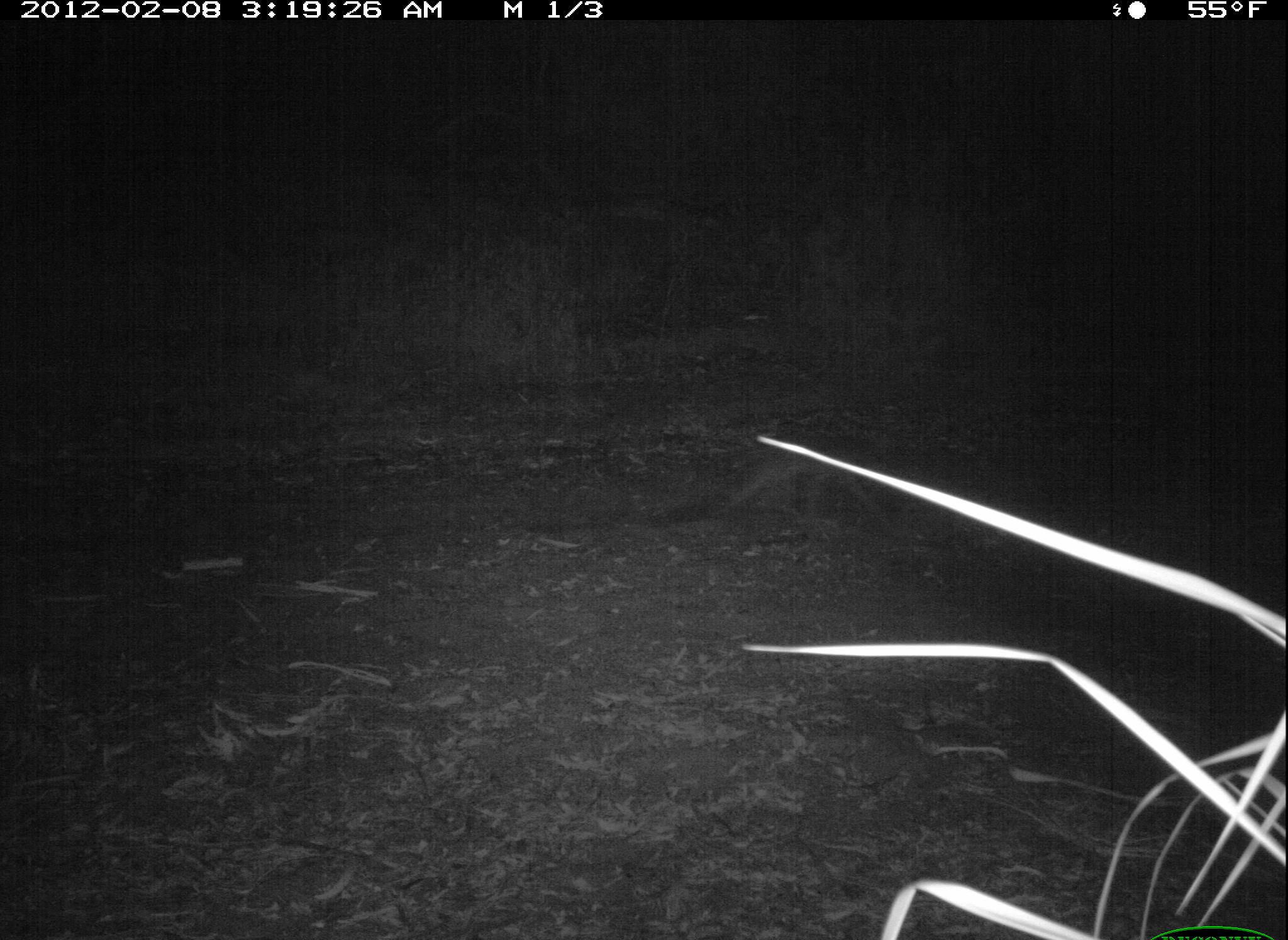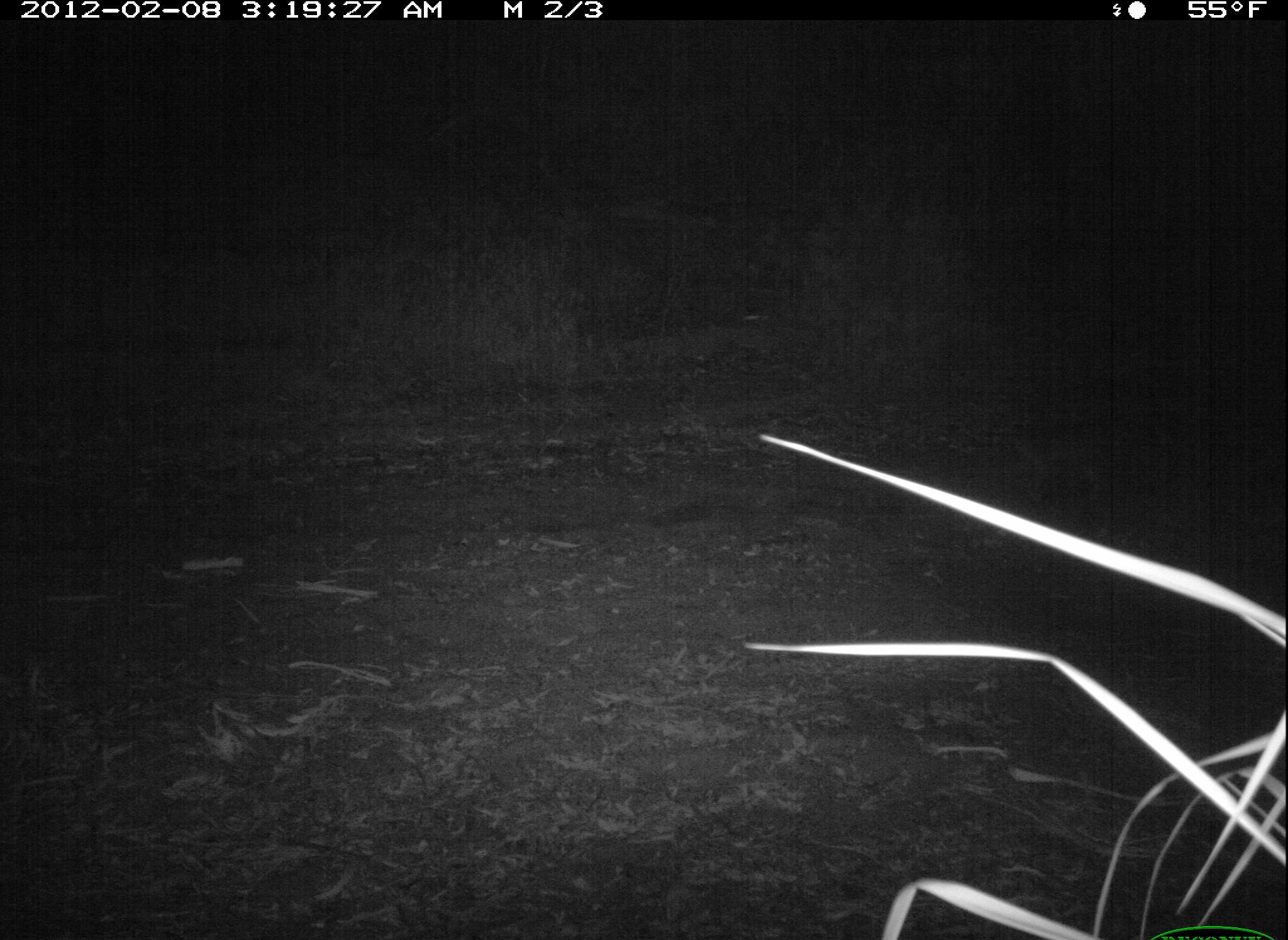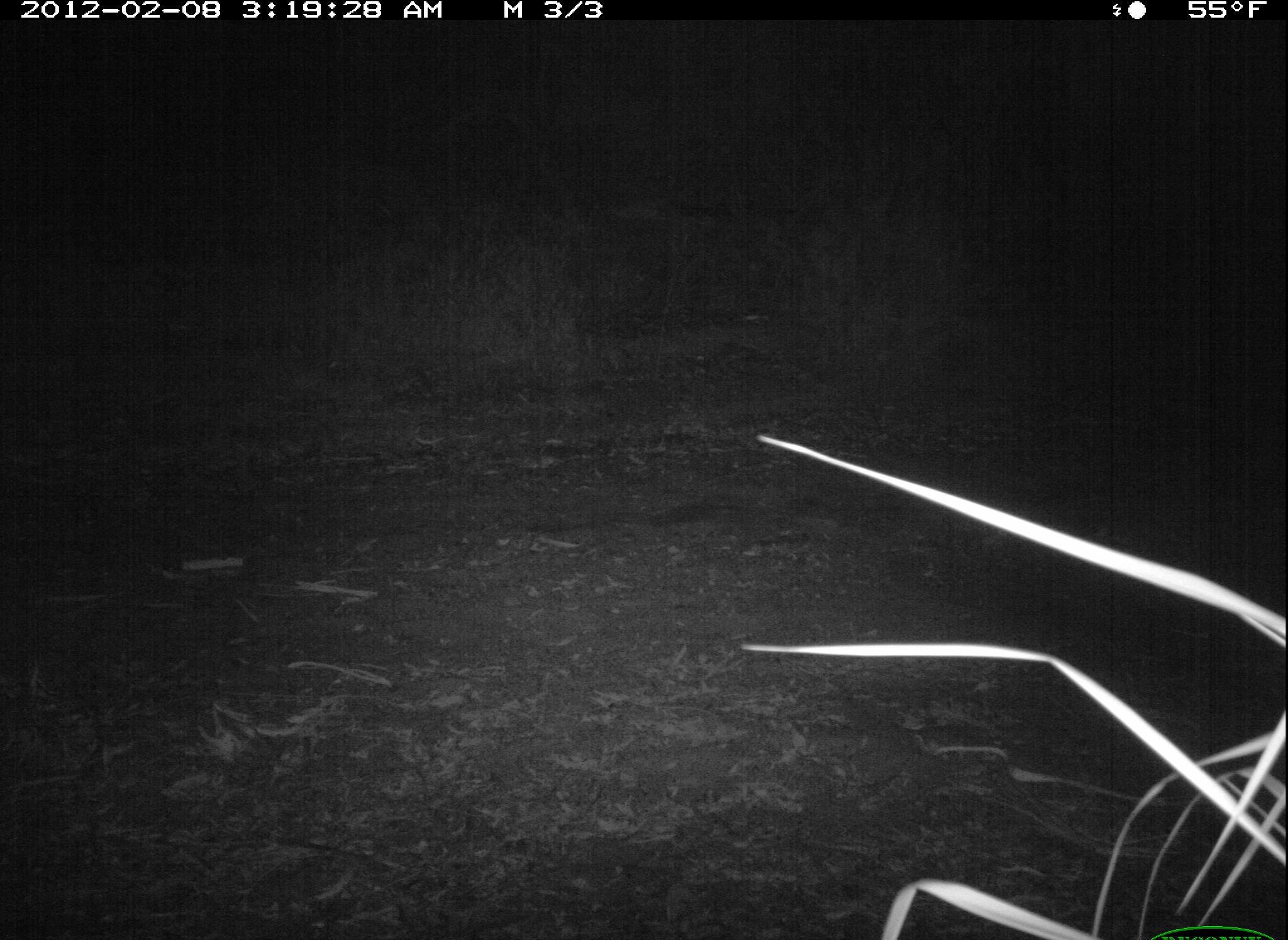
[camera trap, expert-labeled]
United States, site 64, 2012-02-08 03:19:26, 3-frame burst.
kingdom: Animalia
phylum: Chordata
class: Mammalia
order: Carnivora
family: Canidae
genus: Canis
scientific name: Canis latrans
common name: coyote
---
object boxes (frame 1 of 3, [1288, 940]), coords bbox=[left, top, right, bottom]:
coyote: bbox=[670, 448, 924, 537]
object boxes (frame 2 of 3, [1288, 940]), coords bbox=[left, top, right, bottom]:
coyote: bbox=[1001, 424, 1141, 510]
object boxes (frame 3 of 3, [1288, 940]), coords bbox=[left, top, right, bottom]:
coyote: bbox=[1167, 391, 1281, 495]